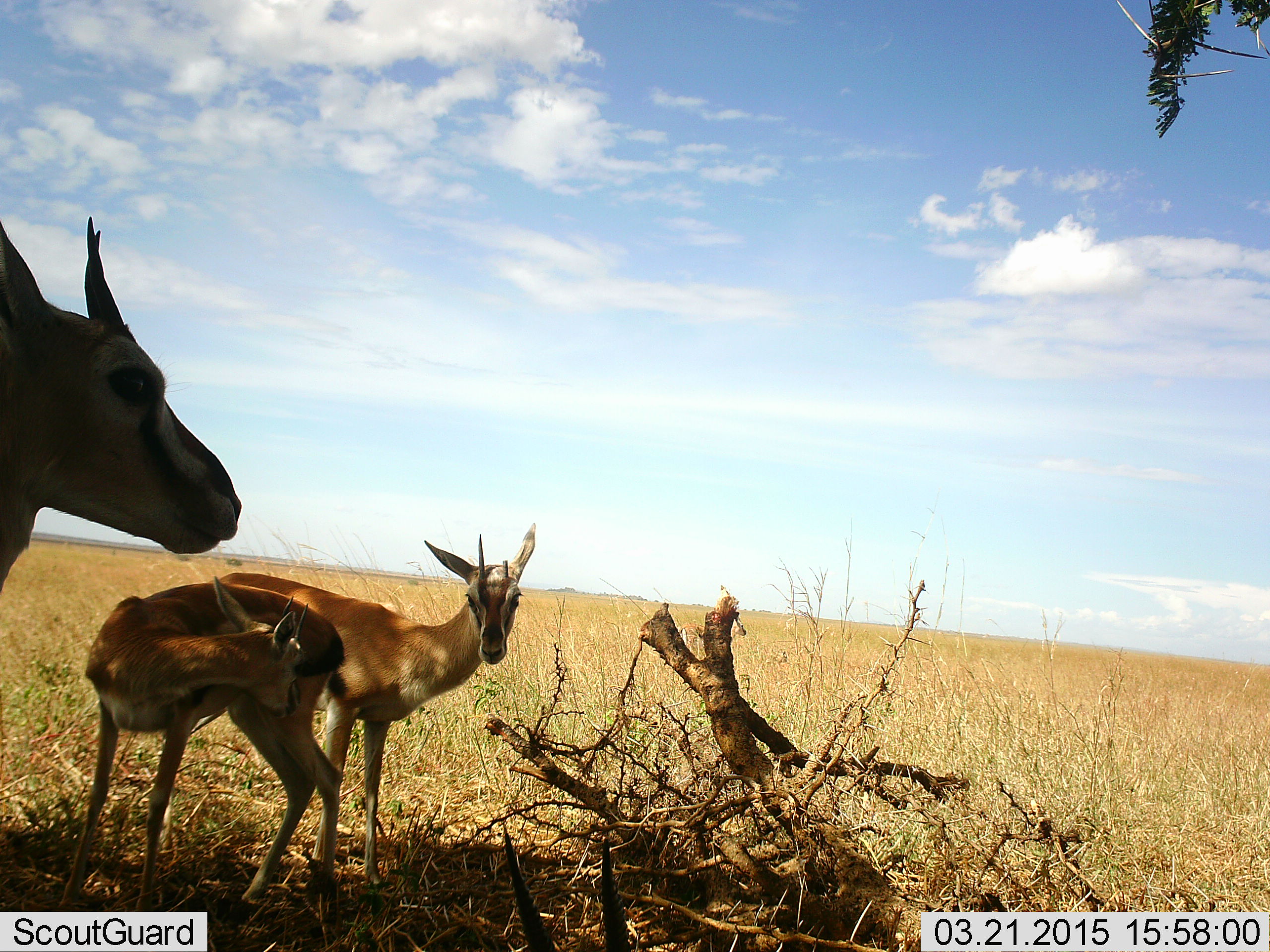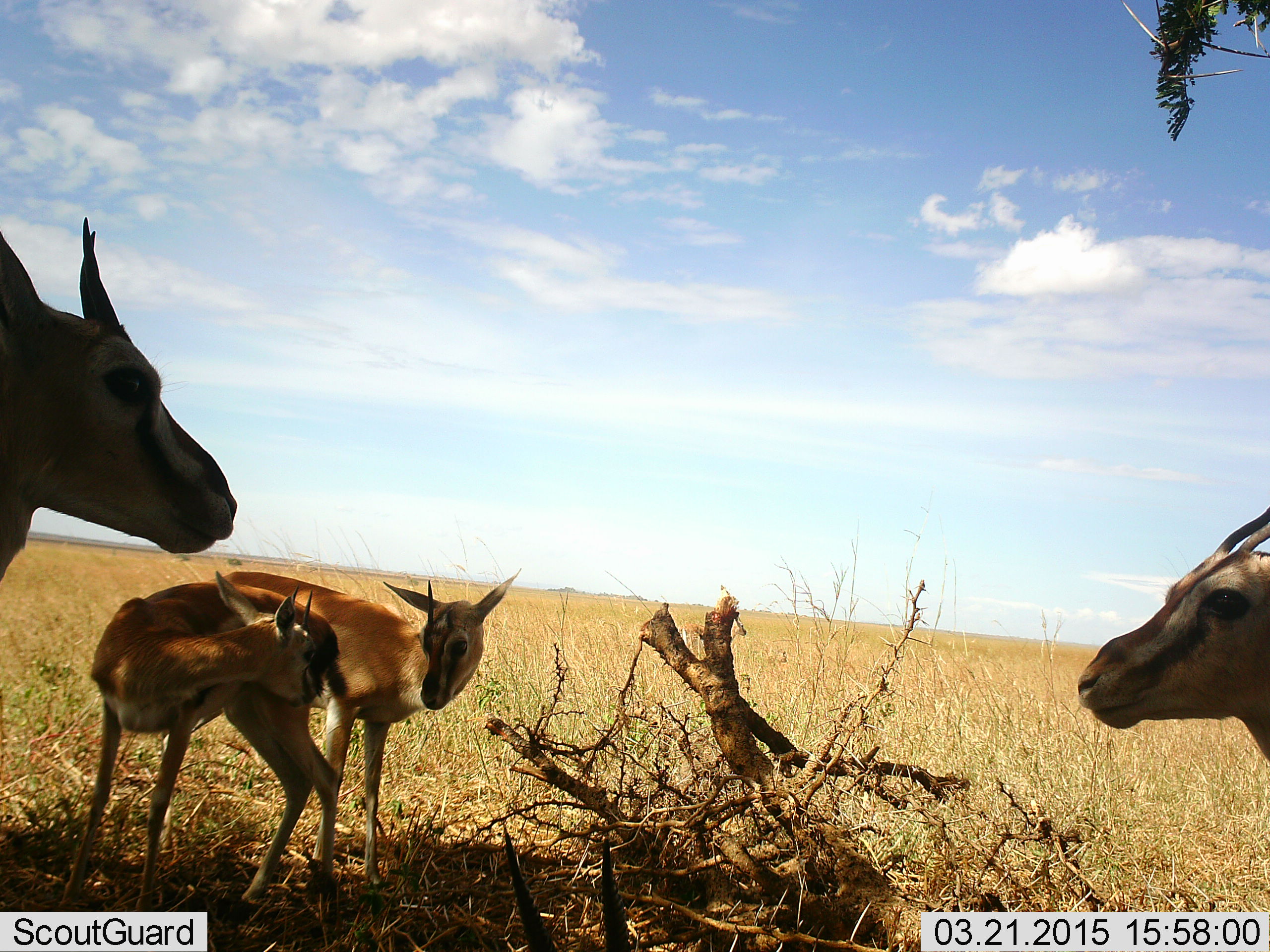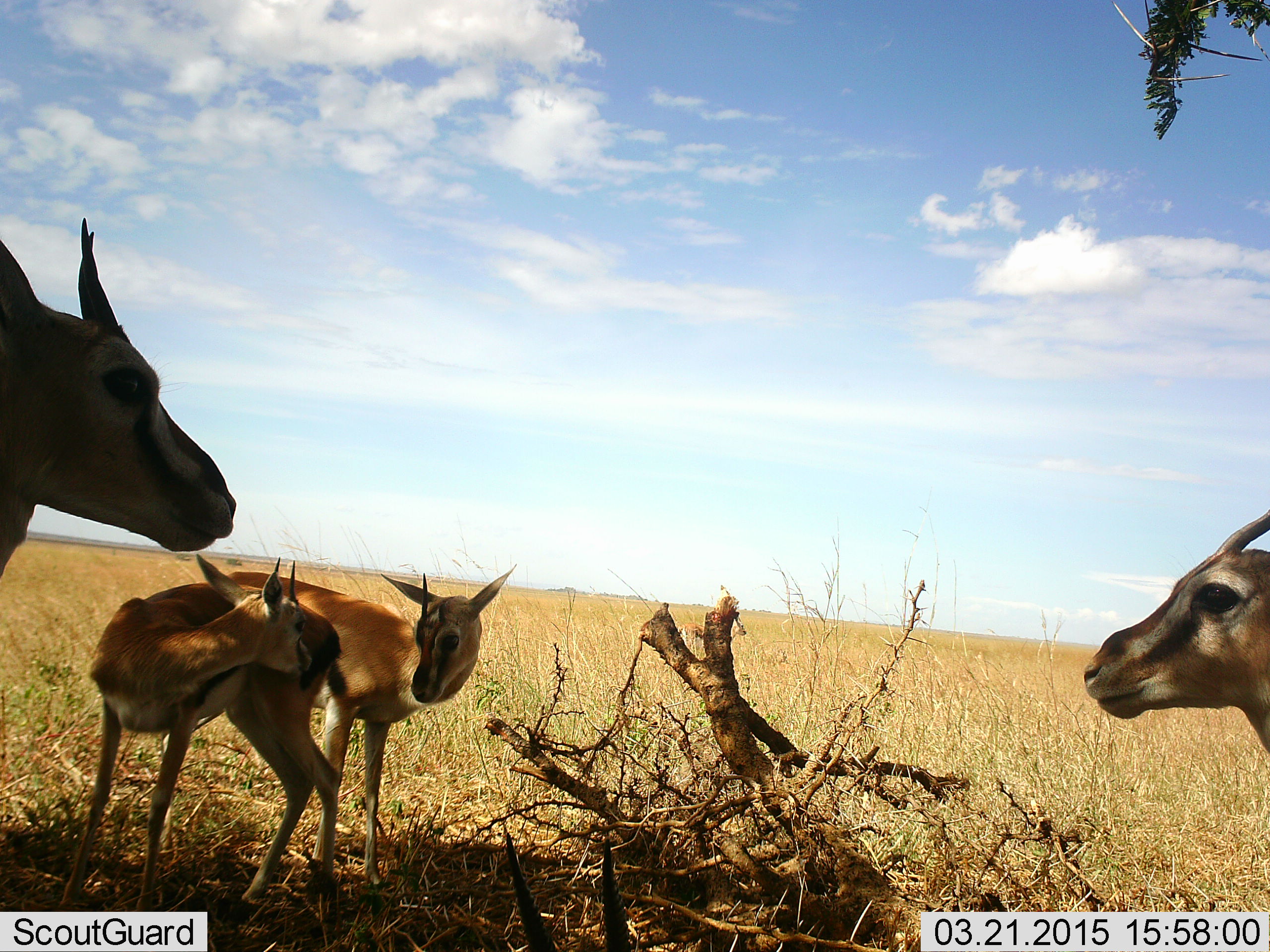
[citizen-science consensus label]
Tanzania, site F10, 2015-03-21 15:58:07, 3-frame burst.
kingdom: Animalia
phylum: Chordata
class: Mammalia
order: Artiodactyla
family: Bovidae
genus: Eudorcas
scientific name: Eudorcas thomsonii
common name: thomson's gazelle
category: gazellethomsons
Gazellethomsons (thomson's gazelle) (Eudorcas thomsonii), count 4. Behavior (volunteer vote fractions): standing 100%, resting 0%, moving 30%, interacting 30%. Young present (vote fraction): 40%. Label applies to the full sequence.